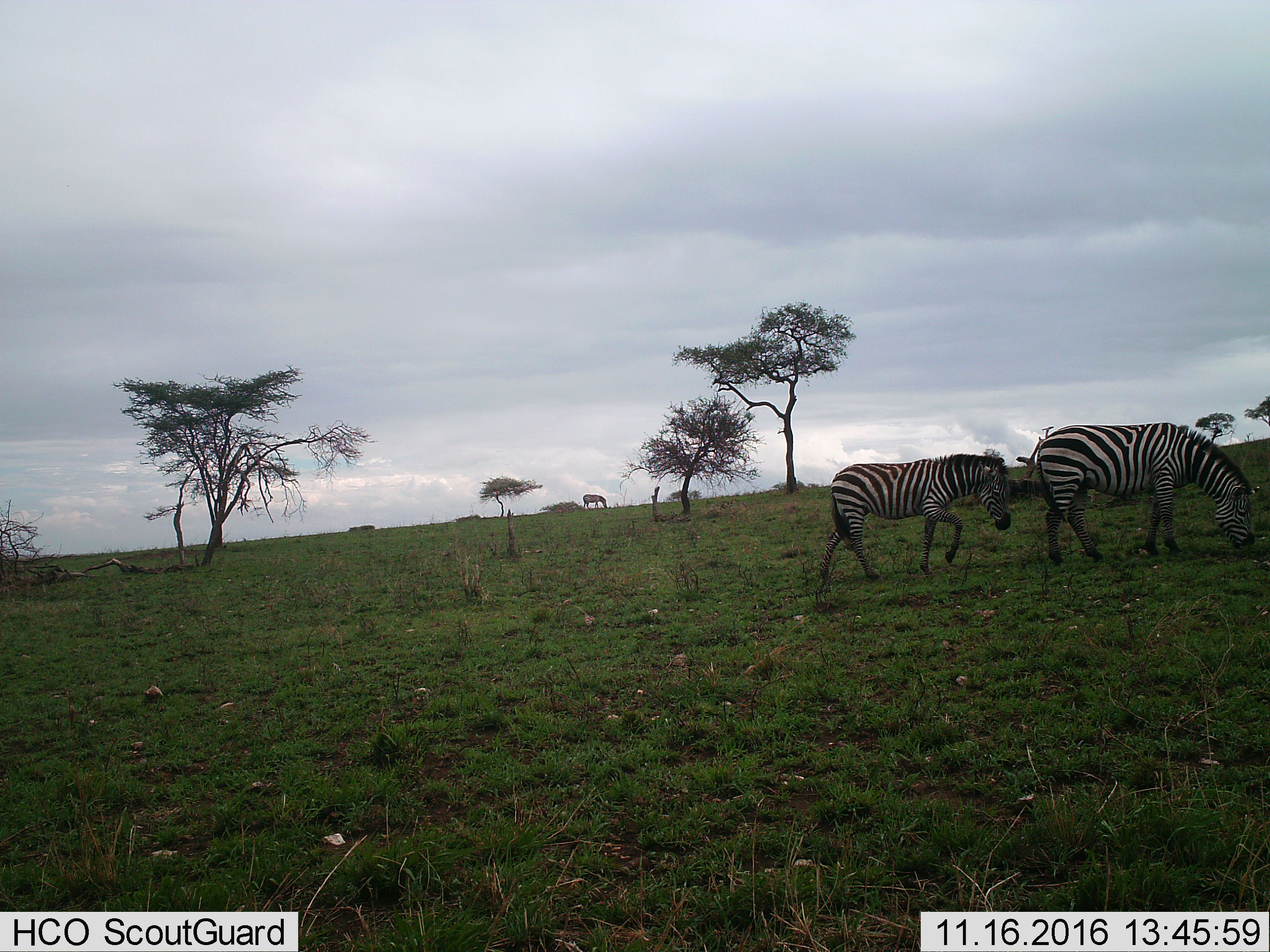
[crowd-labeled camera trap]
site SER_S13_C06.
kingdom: Animalia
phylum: Chordata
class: Mammalia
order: Perissodactyla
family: Equidae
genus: Equus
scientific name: Equus quagga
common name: plains zebra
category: zebraplains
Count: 3.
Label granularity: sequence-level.